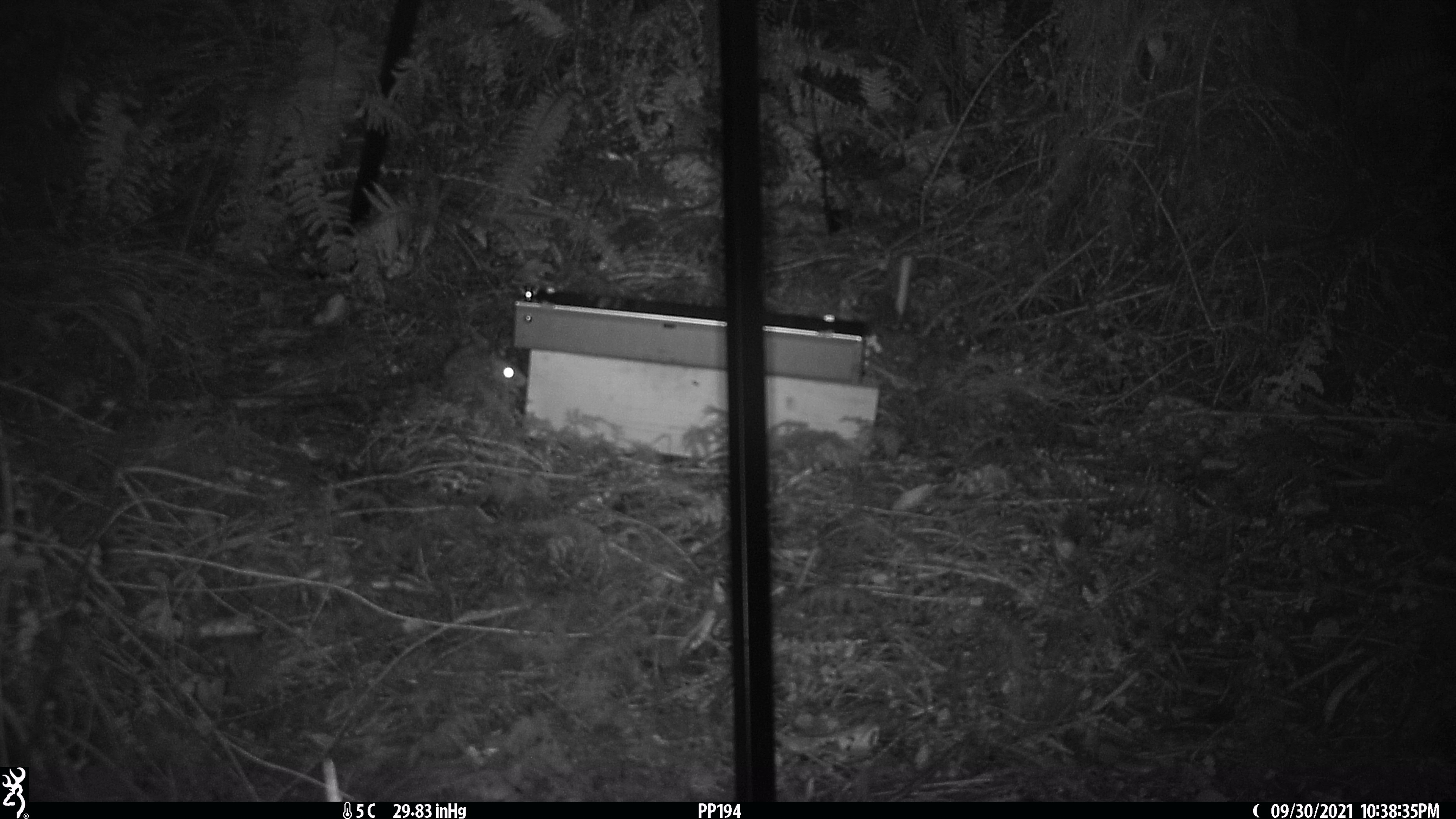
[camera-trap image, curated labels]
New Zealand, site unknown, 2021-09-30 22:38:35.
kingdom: Animalia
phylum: Chordata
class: Mammalia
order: Rodentia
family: Muridae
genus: Rattus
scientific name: Rattus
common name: rat